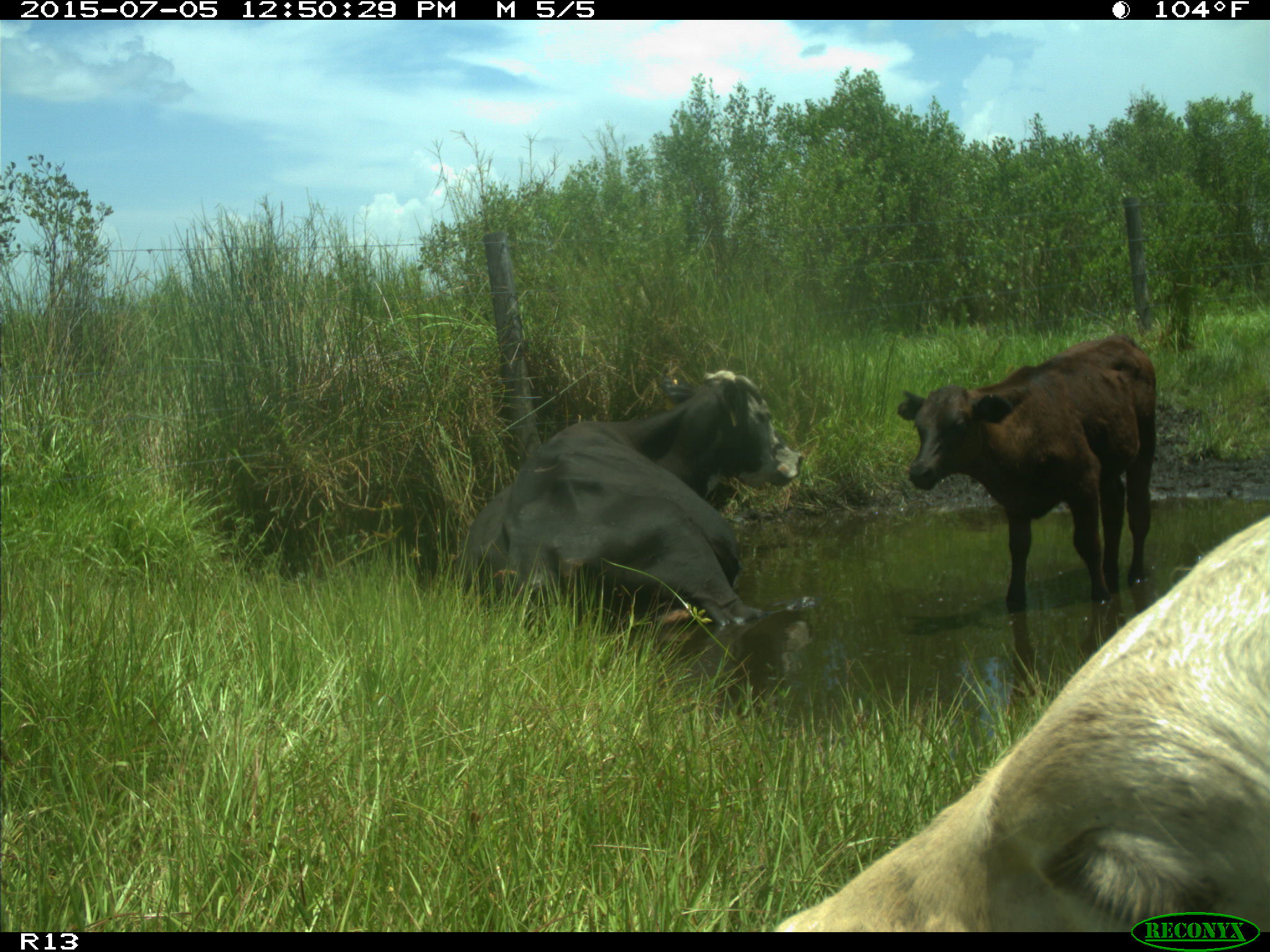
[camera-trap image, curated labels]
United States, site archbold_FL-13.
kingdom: Animalia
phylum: Chordata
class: Mammalia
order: Artiodactyla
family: Bovidae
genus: Bos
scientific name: Bos taurus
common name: domestic cow